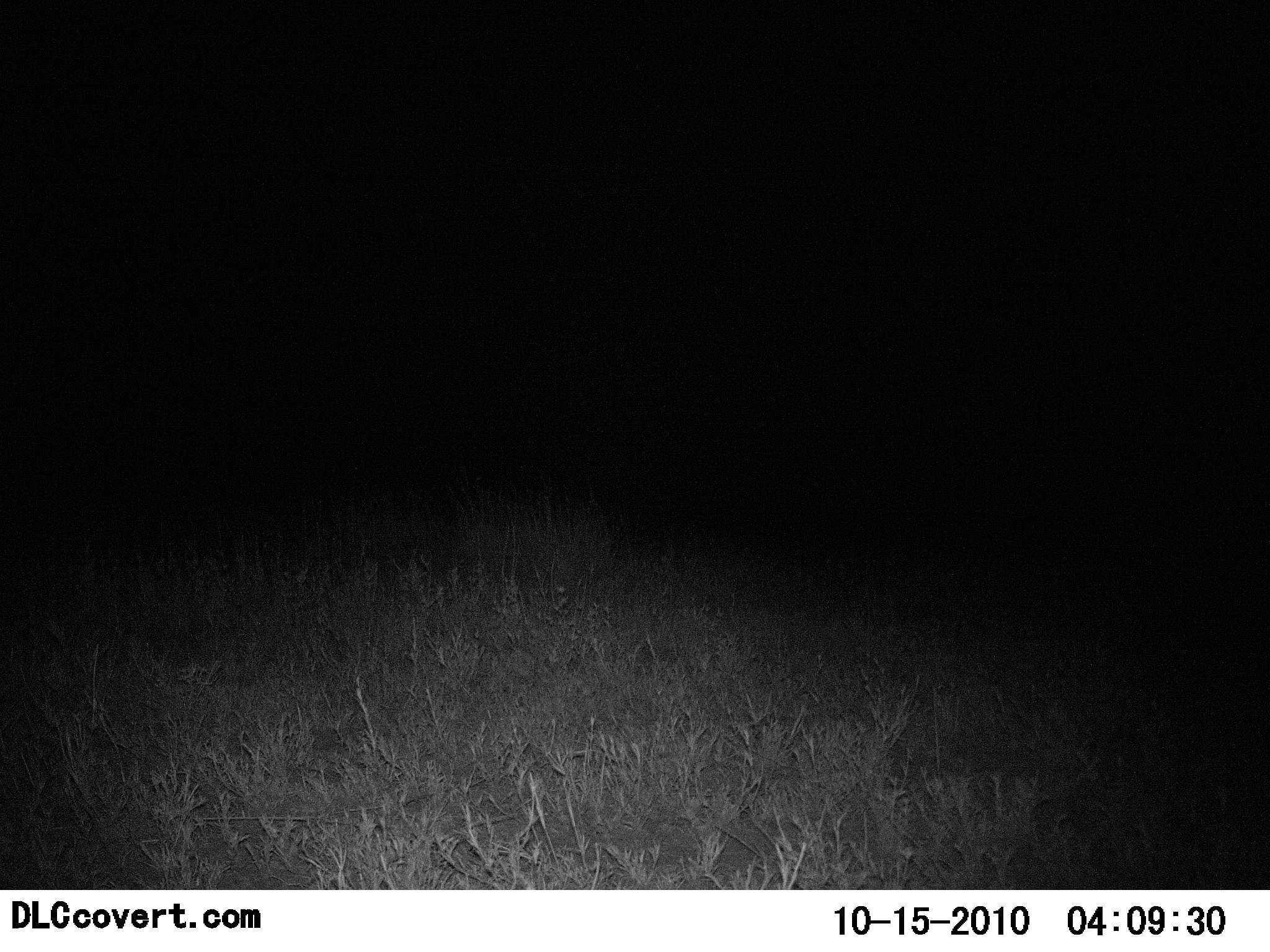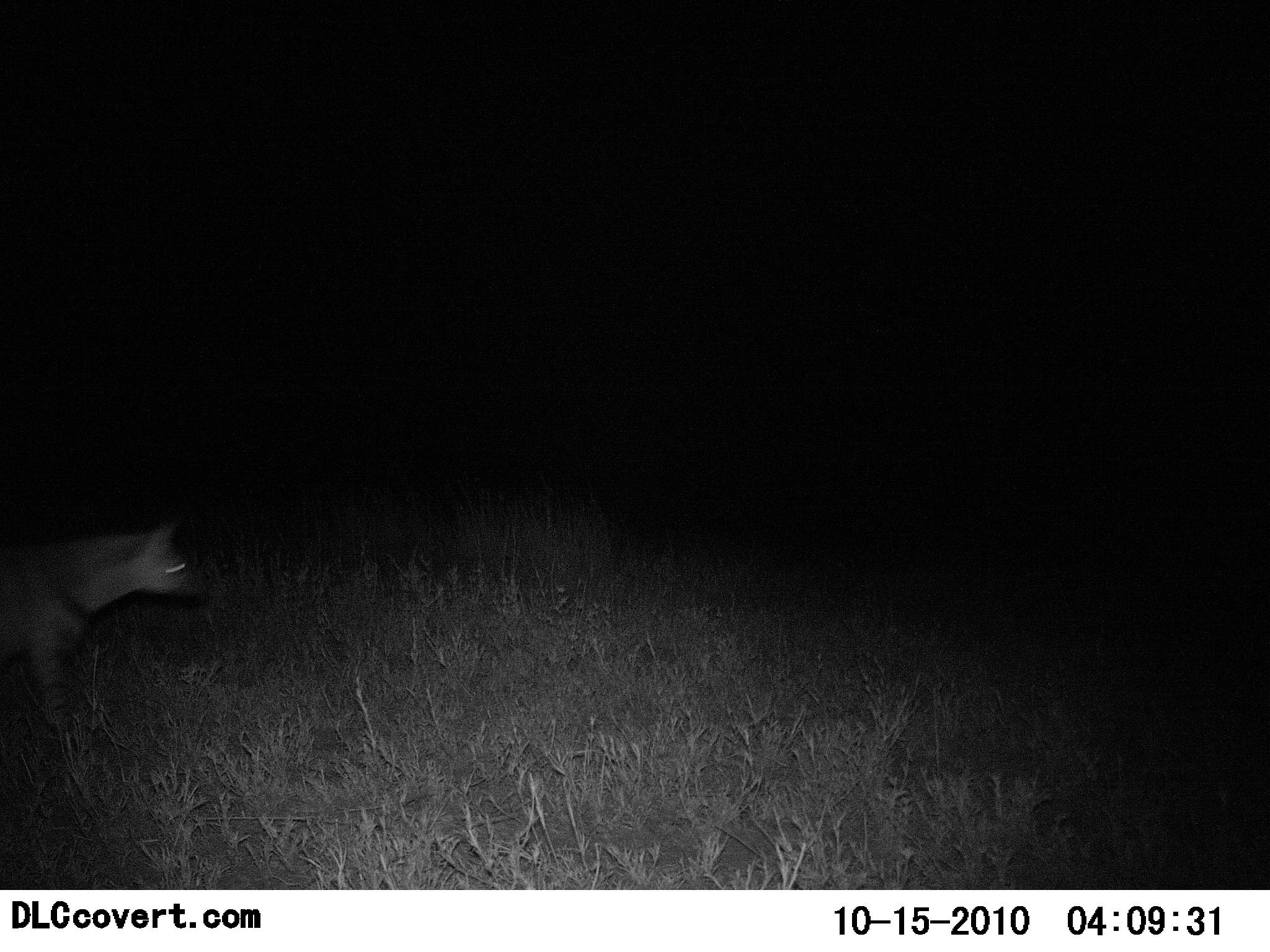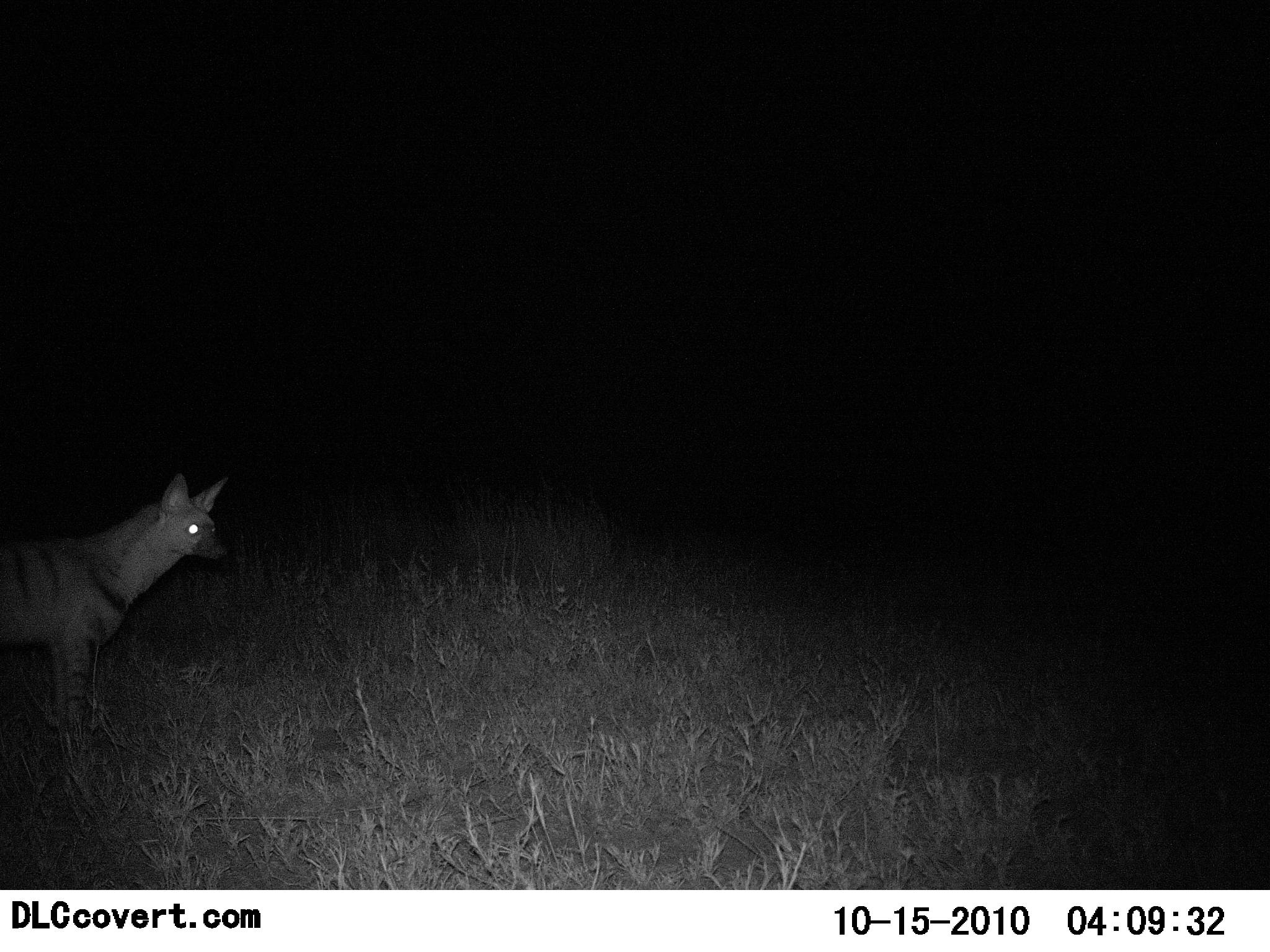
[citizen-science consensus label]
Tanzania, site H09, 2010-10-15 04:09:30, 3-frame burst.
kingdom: Animalia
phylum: Chordata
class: Mammalia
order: Carnivora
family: Hyaenidae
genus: Proteles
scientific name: Proteles cristatus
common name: aardwolf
Aardwolf (Proteles cristatus), count 1. Behavior (volunteer vote fractions): standing 57%, resting 0%, moving 64%, interacting 0%. Young present (vote fraction): 0%. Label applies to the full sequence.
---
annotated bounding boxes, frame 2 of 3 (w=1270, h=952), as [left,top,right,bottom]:
animal: [0,511,207,734]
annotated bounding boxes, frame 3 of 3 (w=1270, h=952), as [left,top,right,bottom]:
animal: [0,475,233,765]